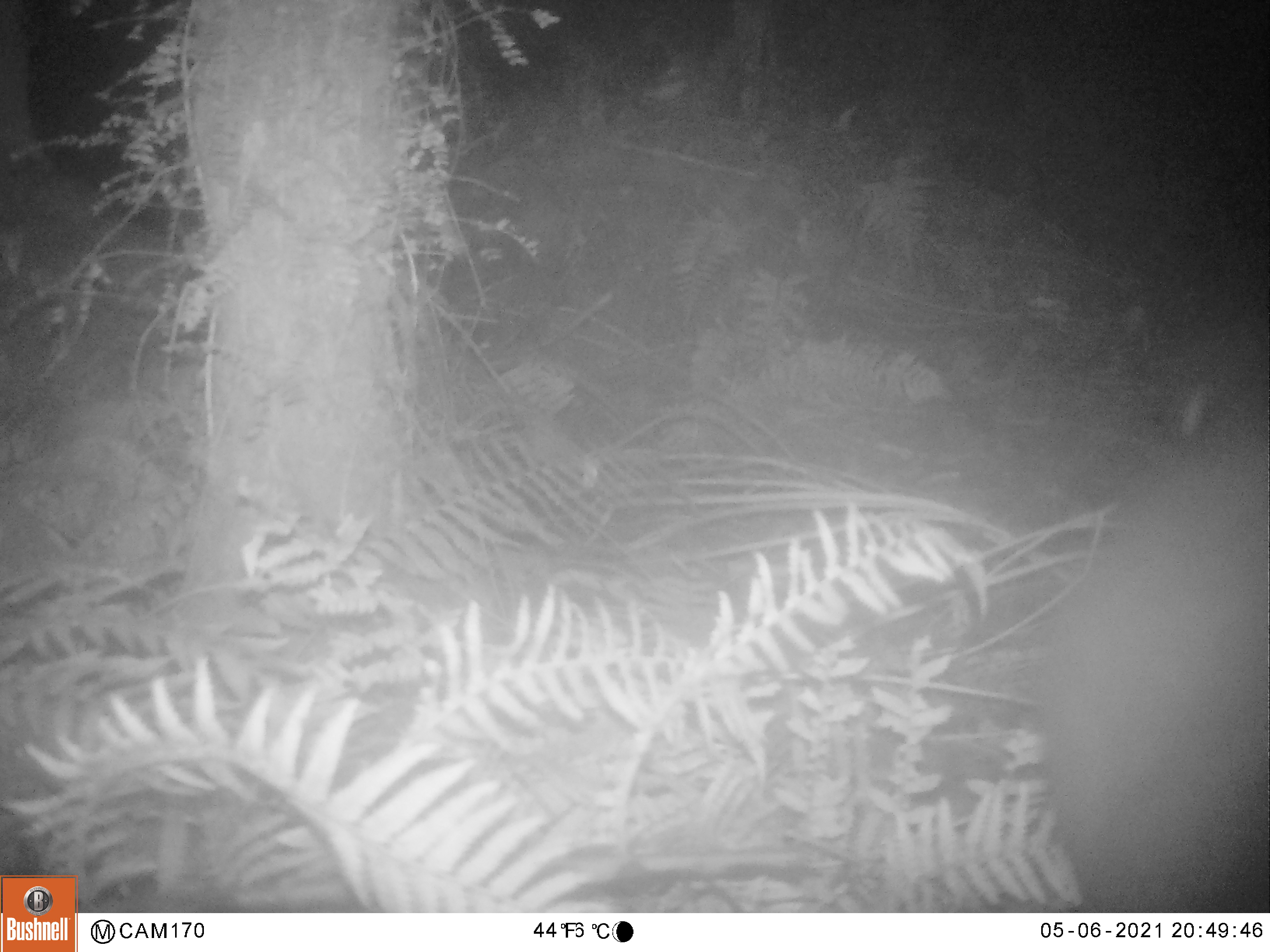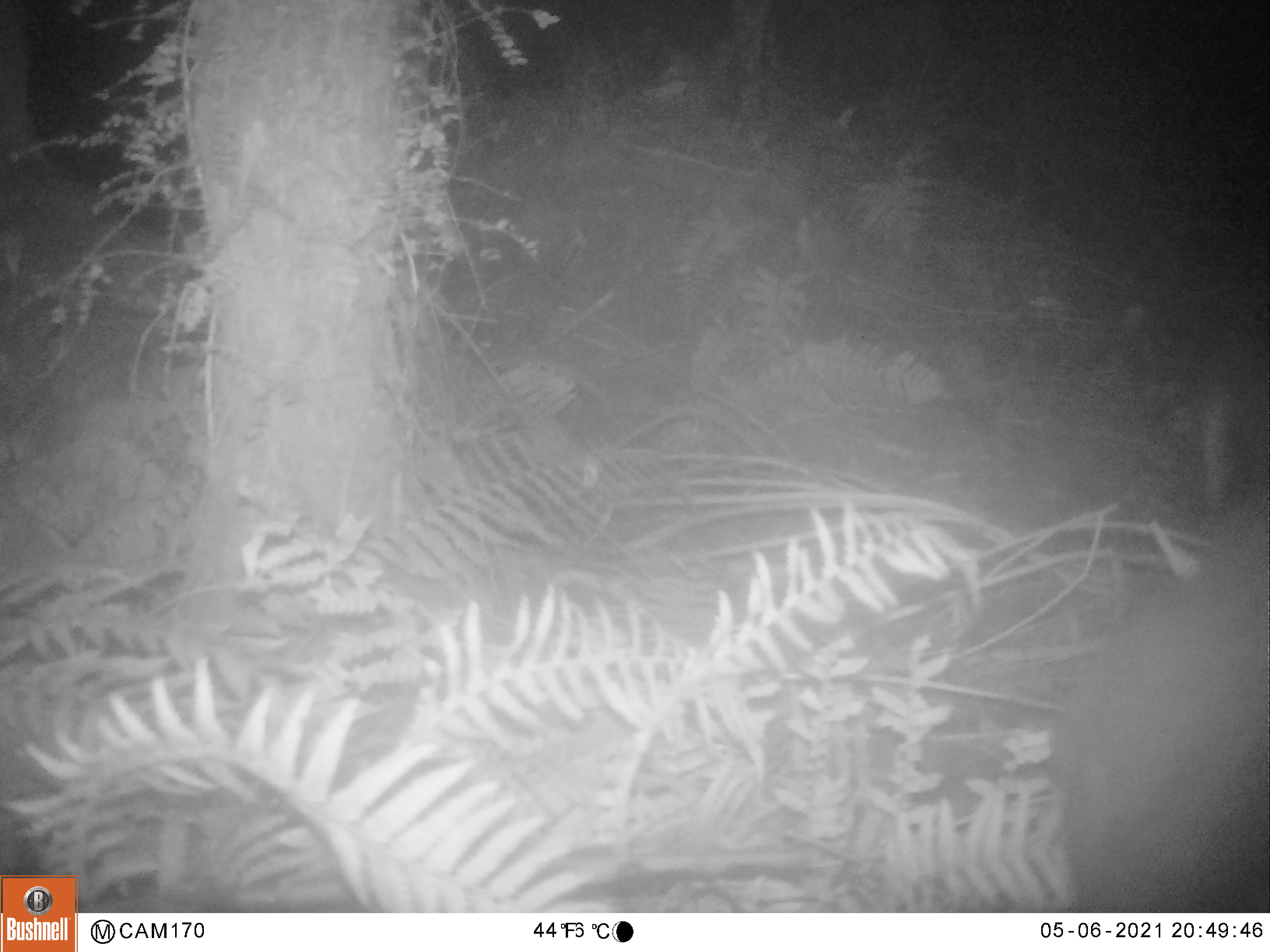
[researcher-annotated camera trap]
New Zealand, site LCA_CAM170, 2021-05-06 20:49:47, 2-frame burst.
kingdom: Animalia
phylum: Chordata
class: Mammalia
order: Diprotodontia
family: Phalangeridae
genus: Trichosurus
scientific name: Trichosurus vulpecula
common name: common brushtail possum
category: possum